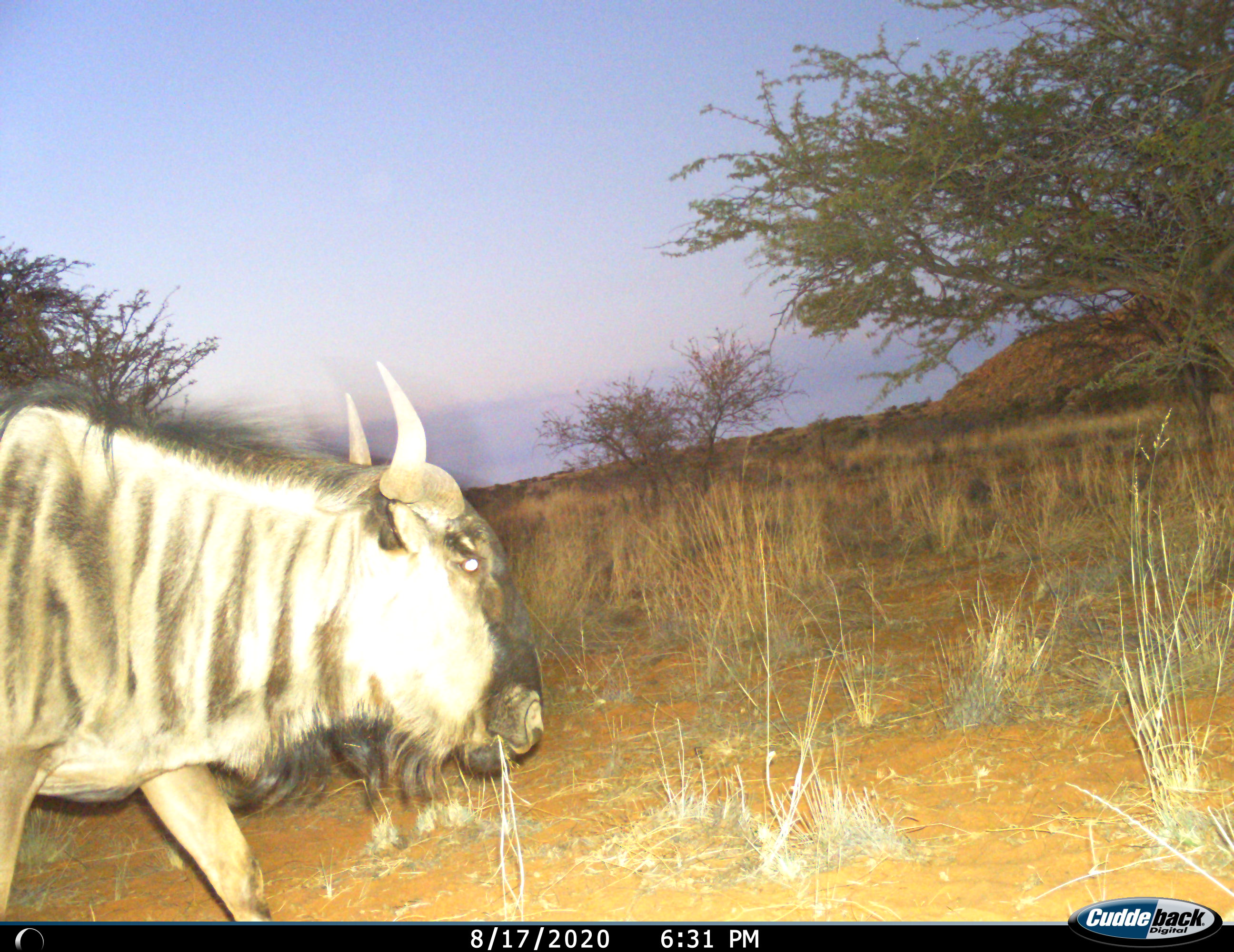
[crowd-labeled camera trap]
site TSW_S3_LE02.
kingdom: Animalia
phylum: Chordata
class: Mammalia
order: Artiodactyla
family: Bovidae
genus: Connochaetes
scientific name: Connochaetes taurinus taurinus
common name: blue wildebeest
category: wildebeestblue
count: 1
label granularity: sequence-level